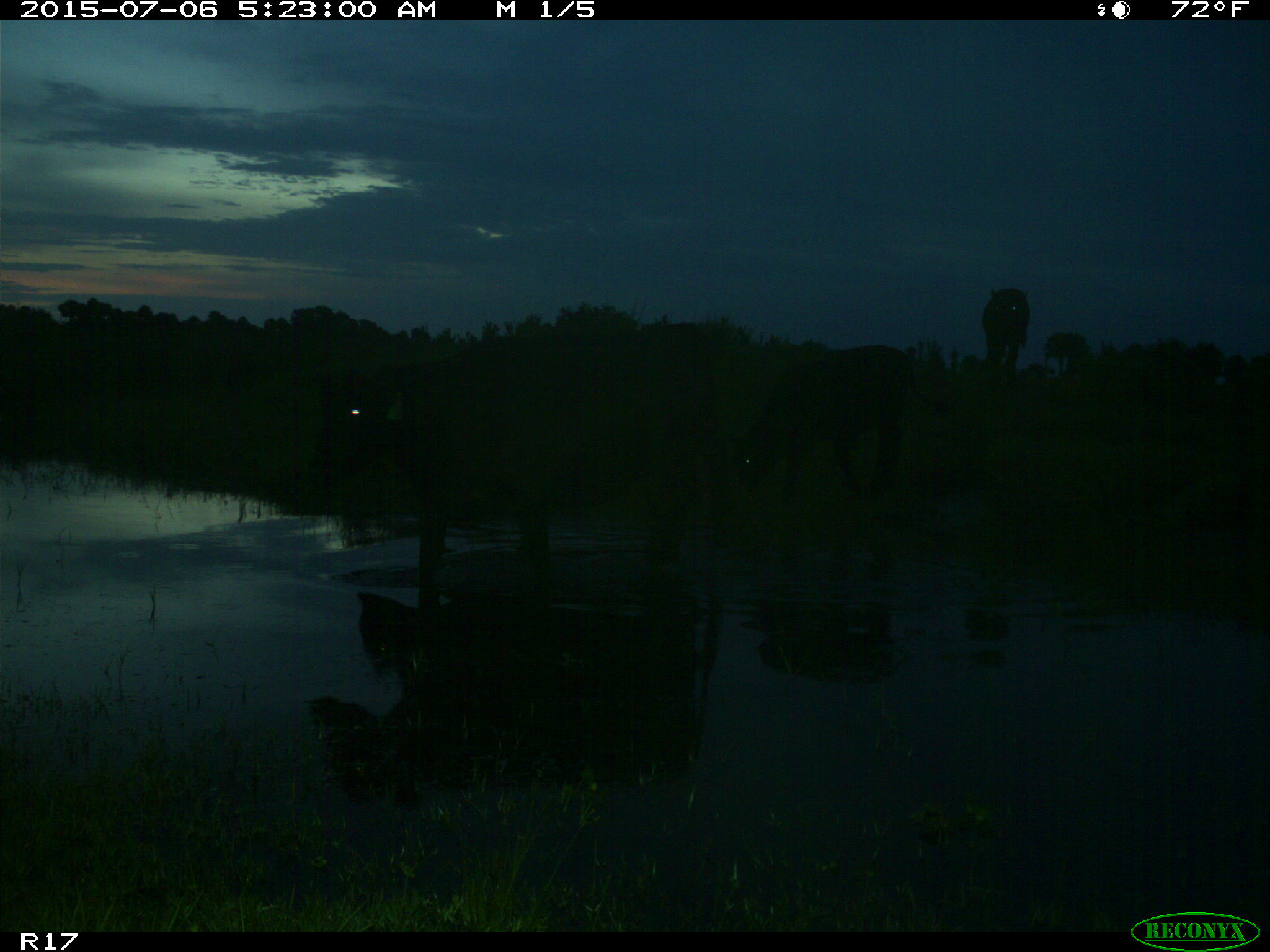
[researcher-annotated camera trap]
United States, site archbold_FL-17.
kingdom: Animalia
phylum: Chordata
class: Mammalia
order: Artiodactyla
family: Bovidae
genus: Bos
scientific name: Bos taurus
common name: domestic cow